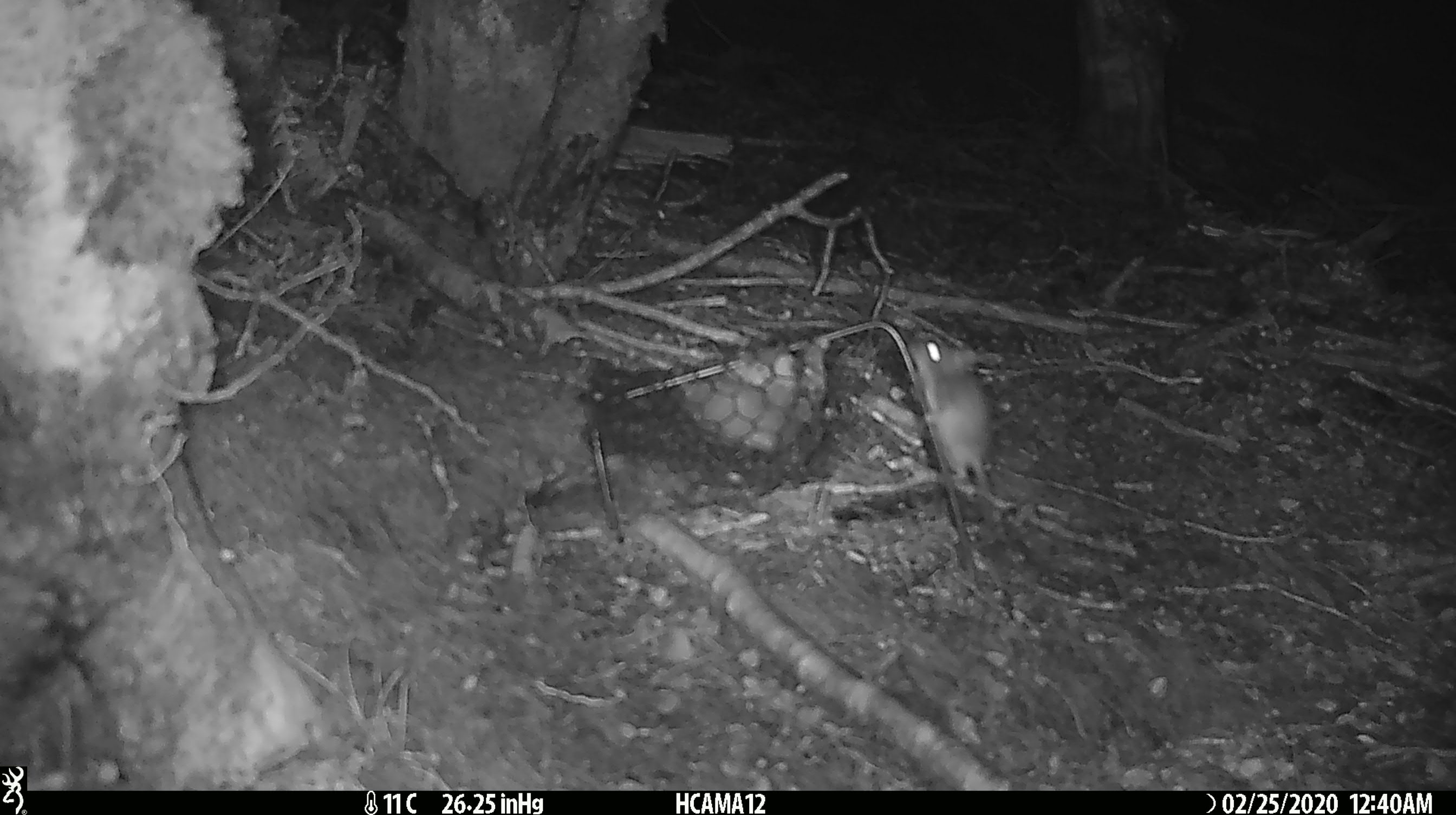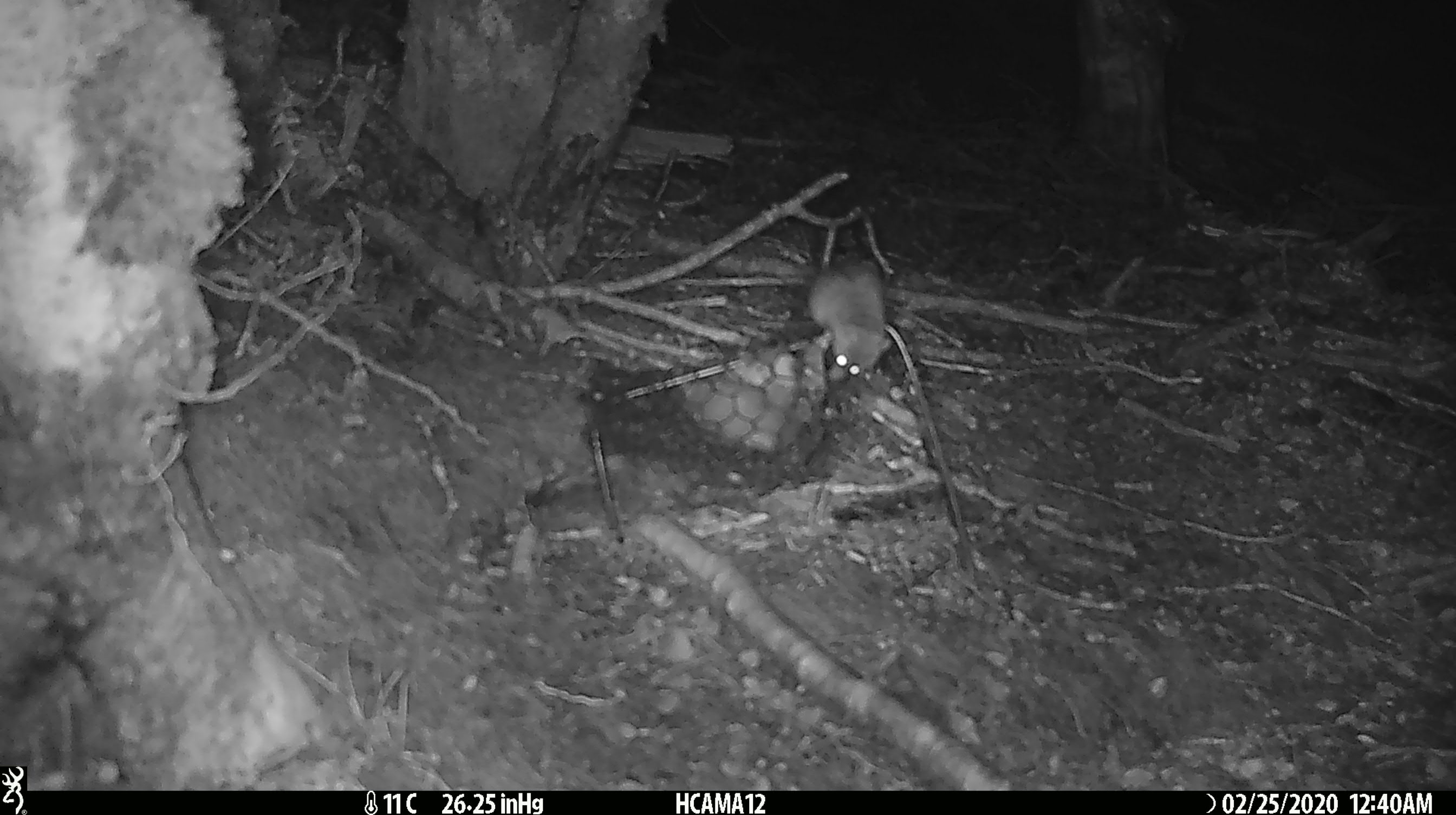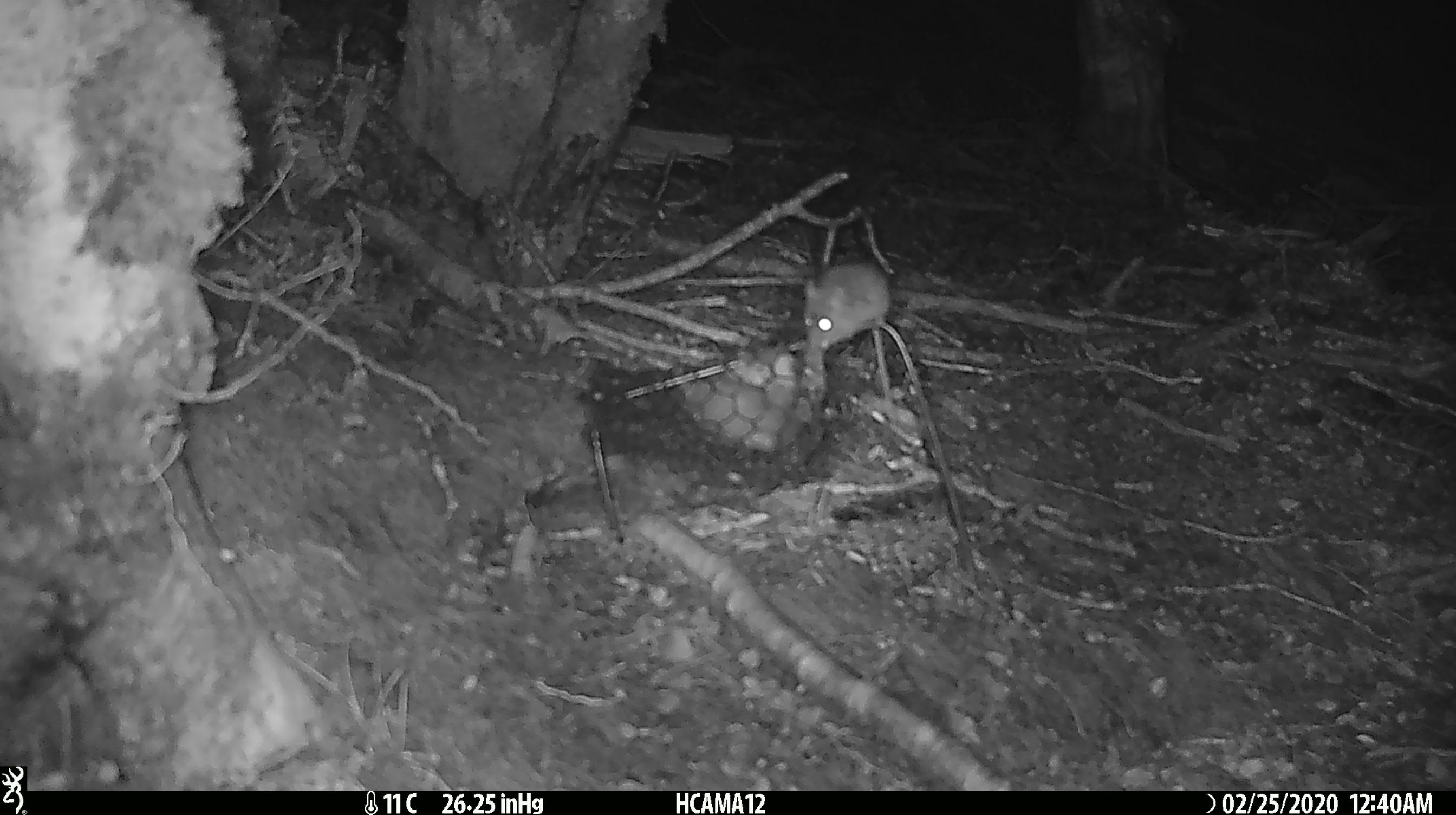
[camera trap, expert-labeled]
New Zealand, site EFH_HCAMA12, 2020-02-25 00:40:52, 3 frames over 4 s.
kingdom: Animalia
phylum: Chordata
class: Mammalia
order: Rodentia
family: Muridae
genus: Mus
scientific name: Mus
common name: mouse